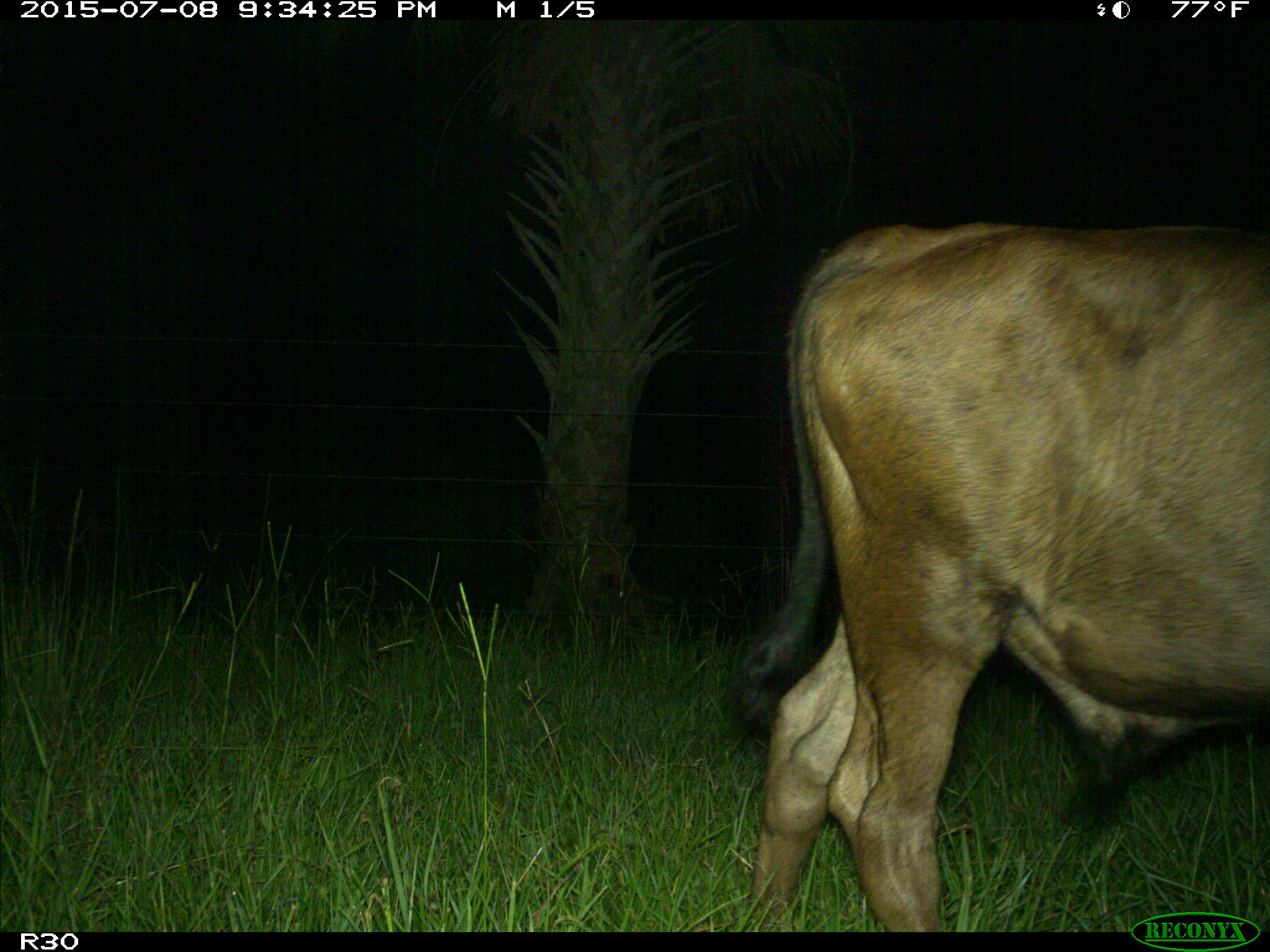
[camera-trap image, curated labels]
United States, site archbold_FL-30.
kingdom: Animalia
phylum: Chordata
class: Mammalia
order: Artiodactyla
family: Bovidae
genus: Bos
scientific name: Bos taurus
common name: domestic cow